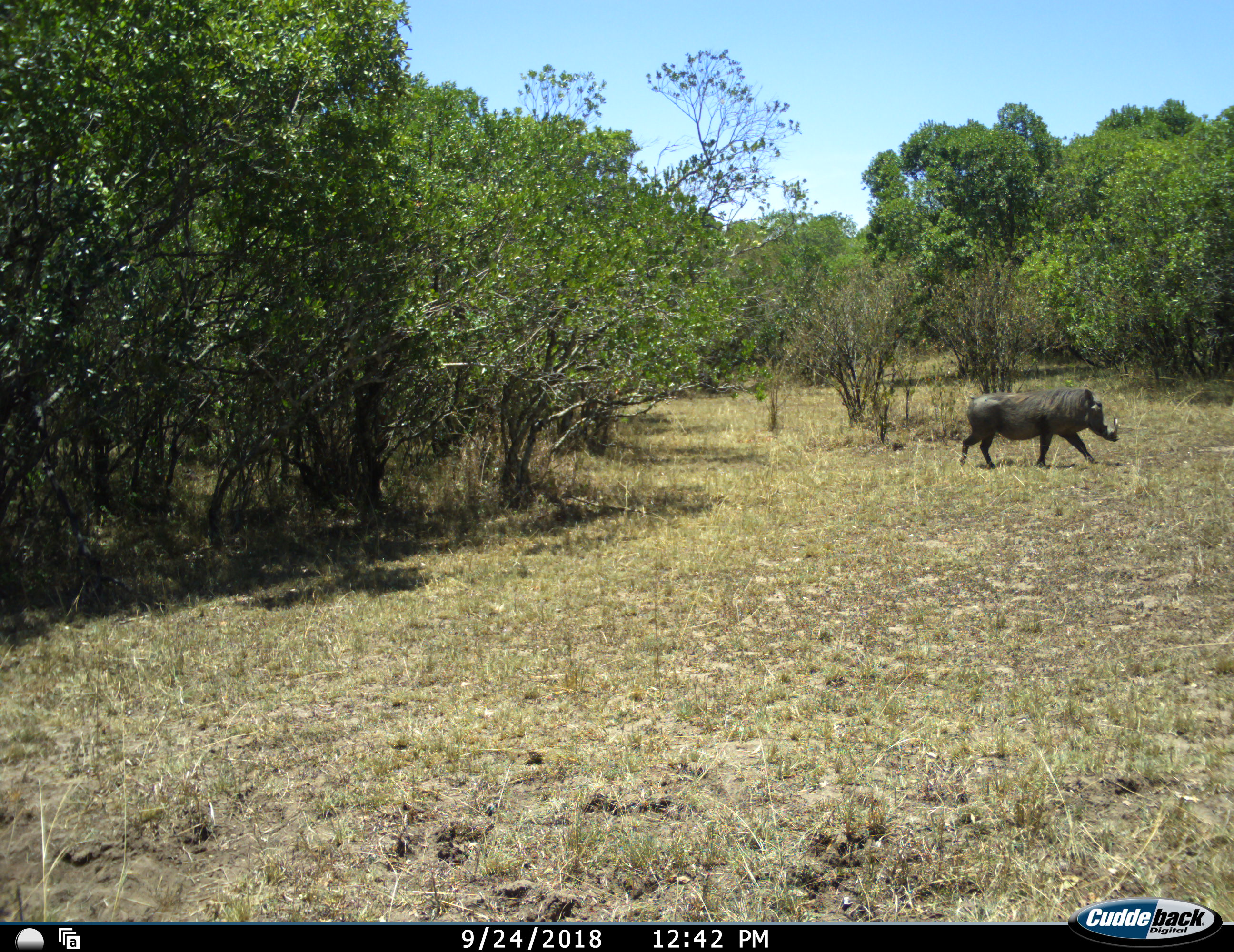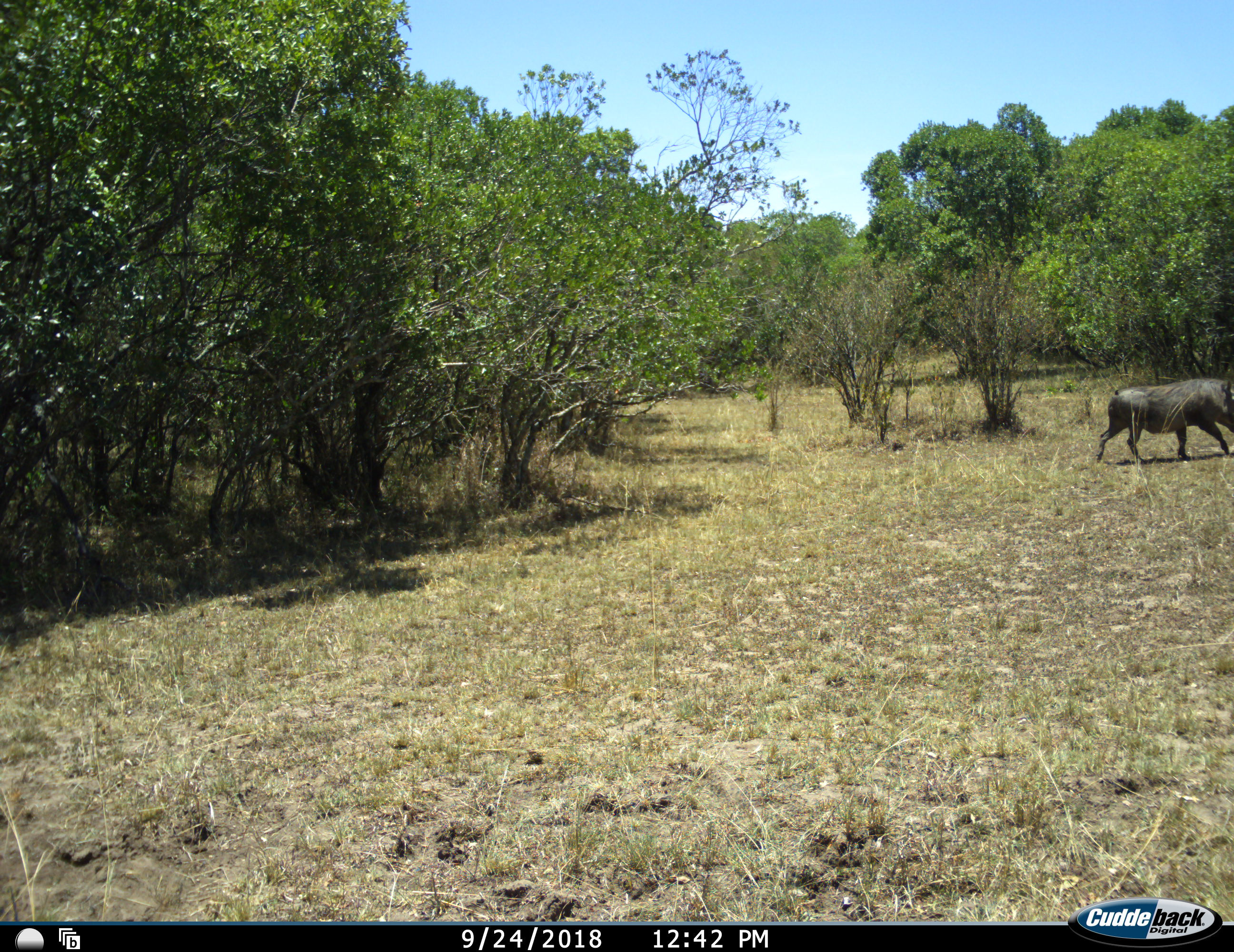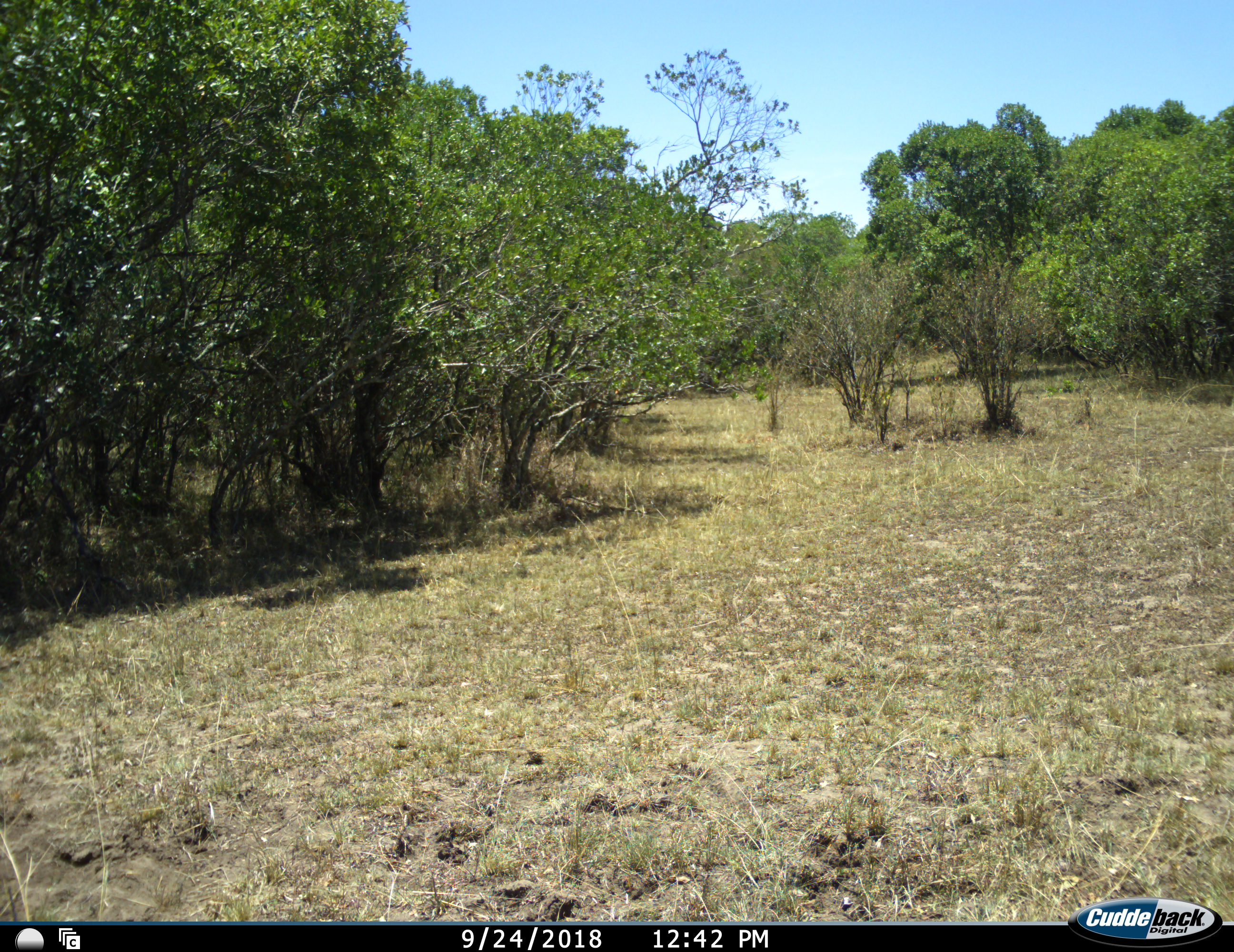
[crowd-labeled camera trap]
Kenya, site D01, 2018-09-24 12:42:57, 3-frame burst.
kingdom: Animalia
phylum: Chordata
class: Mammalia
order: Artiodactyla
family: Suidae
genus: Phacochoerus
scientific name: Phacochoerus africanus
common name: warthog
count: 1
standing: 0%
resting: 0%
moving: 100%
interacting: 0%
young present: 0%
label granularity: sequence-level